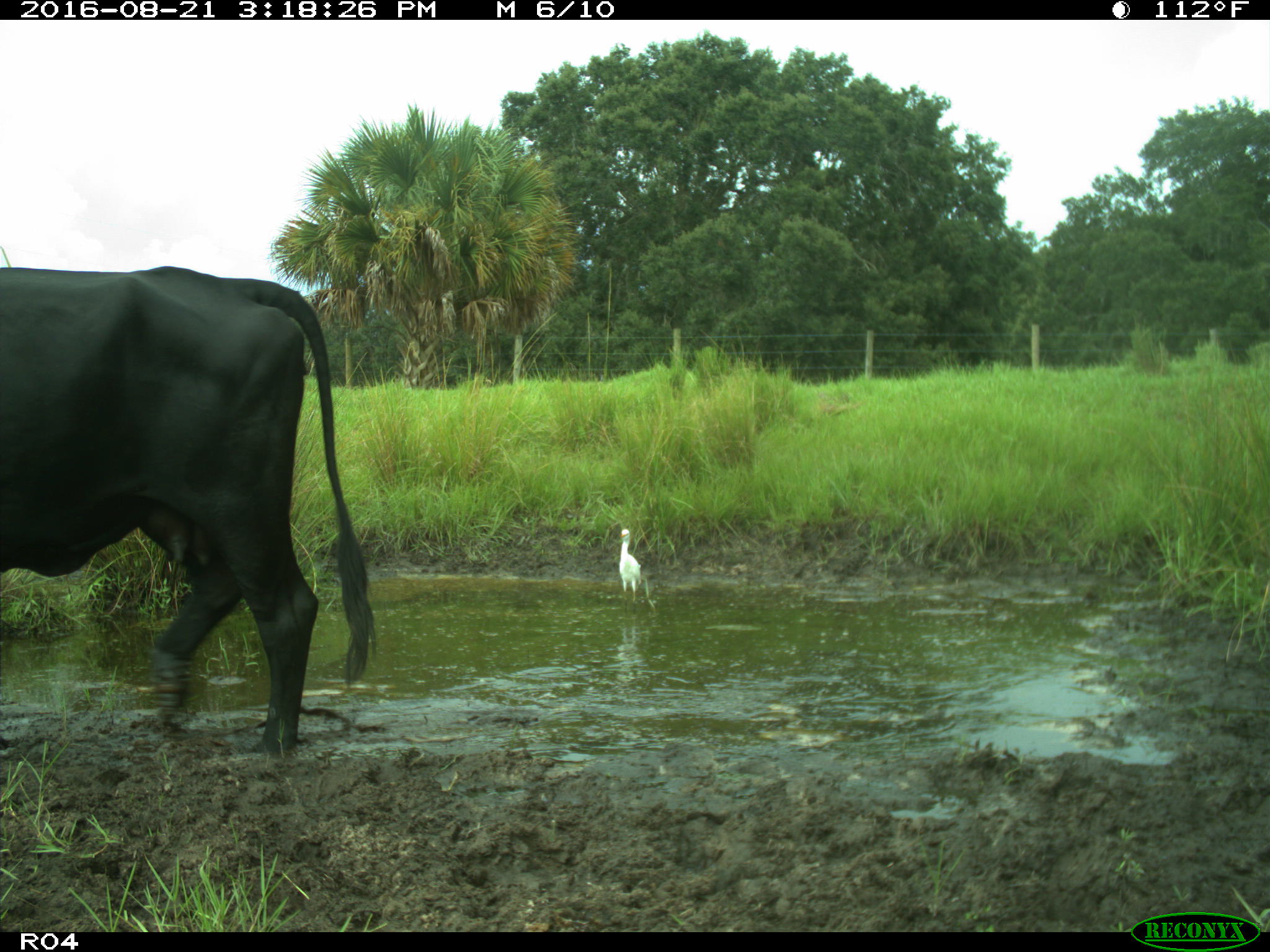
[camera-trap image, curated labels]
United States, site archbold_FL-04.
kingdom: Animalia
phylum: Chordata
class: Mammalia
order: Artiodactyla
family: Bovidae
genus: Bos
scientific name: Bos taurus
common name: domestic cow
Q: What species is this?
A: Bos taurus (domestic cow).